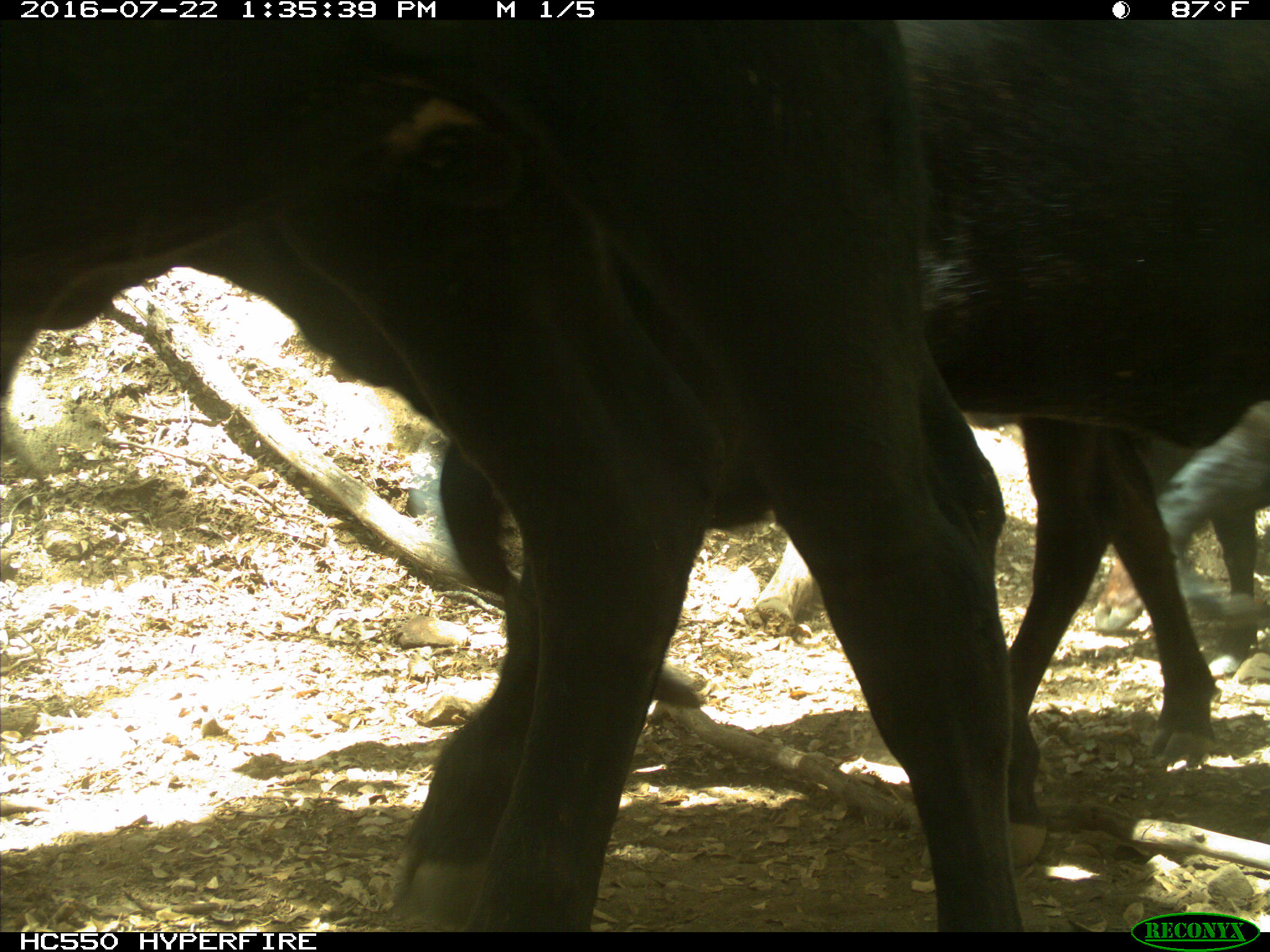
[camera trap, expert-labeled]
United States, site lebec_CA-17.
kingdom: Animalia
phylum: Chordata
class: Mammalia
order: Artiodactyla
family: Bovidae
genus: Bos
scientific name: Bos taurus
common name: domestic cow